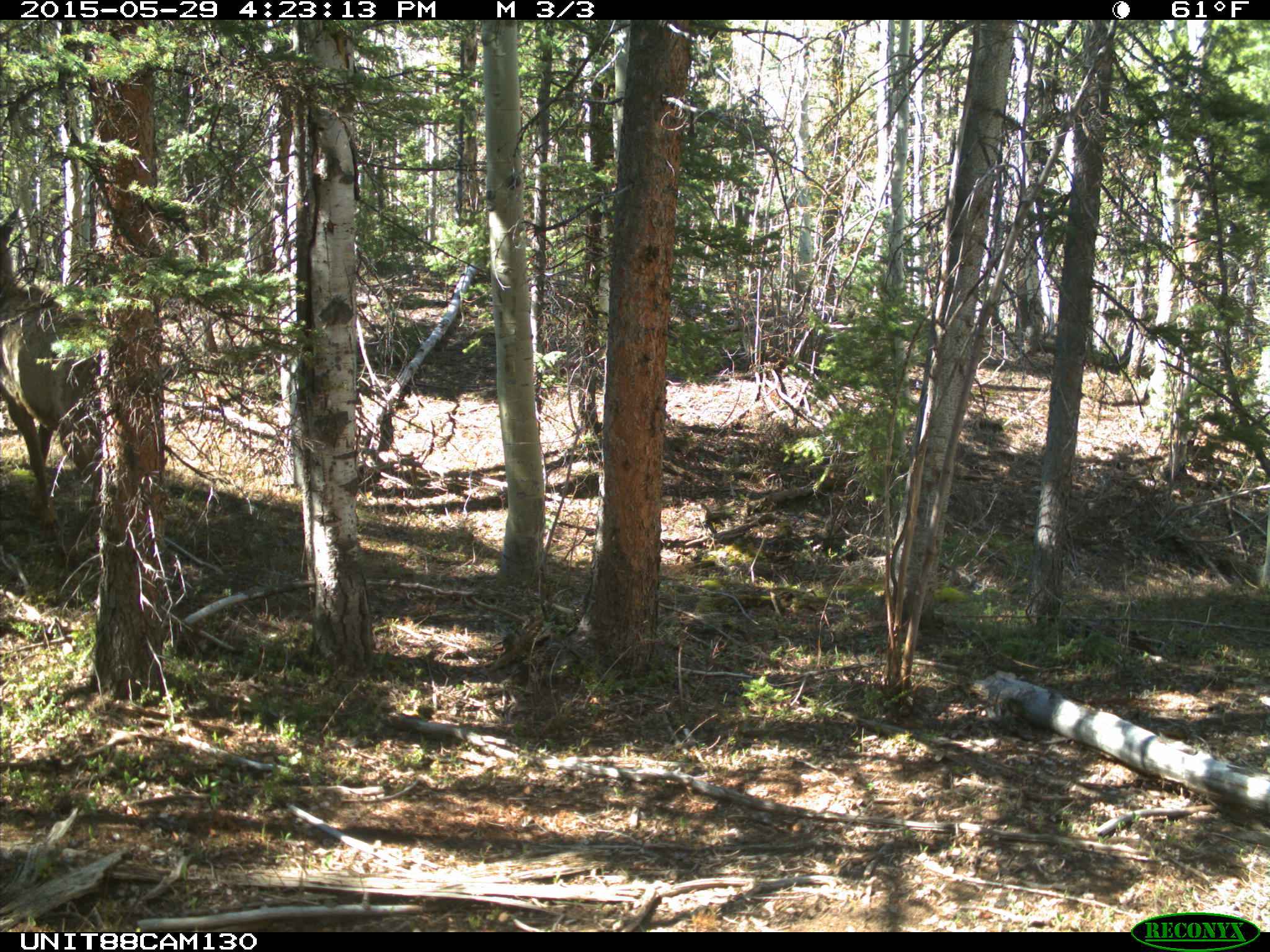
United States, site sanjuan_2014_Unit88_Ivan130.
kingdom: Animalia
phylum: Chordata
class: Mammalia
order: Artiodactyla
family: Cervidae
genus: Cervus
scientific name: Cervus elaphus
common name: red deer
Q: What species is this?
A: Cervus elaphus (red deer).